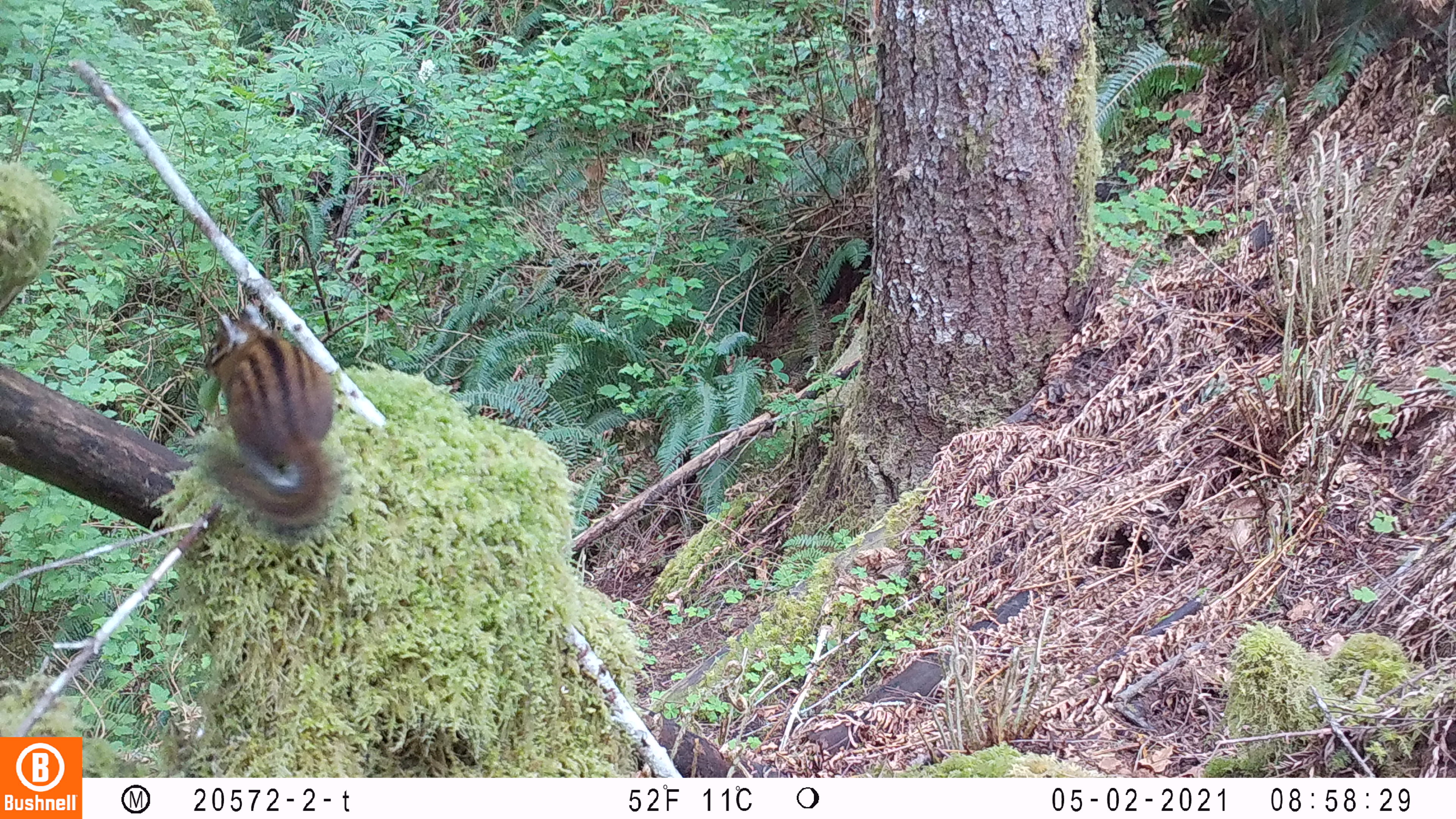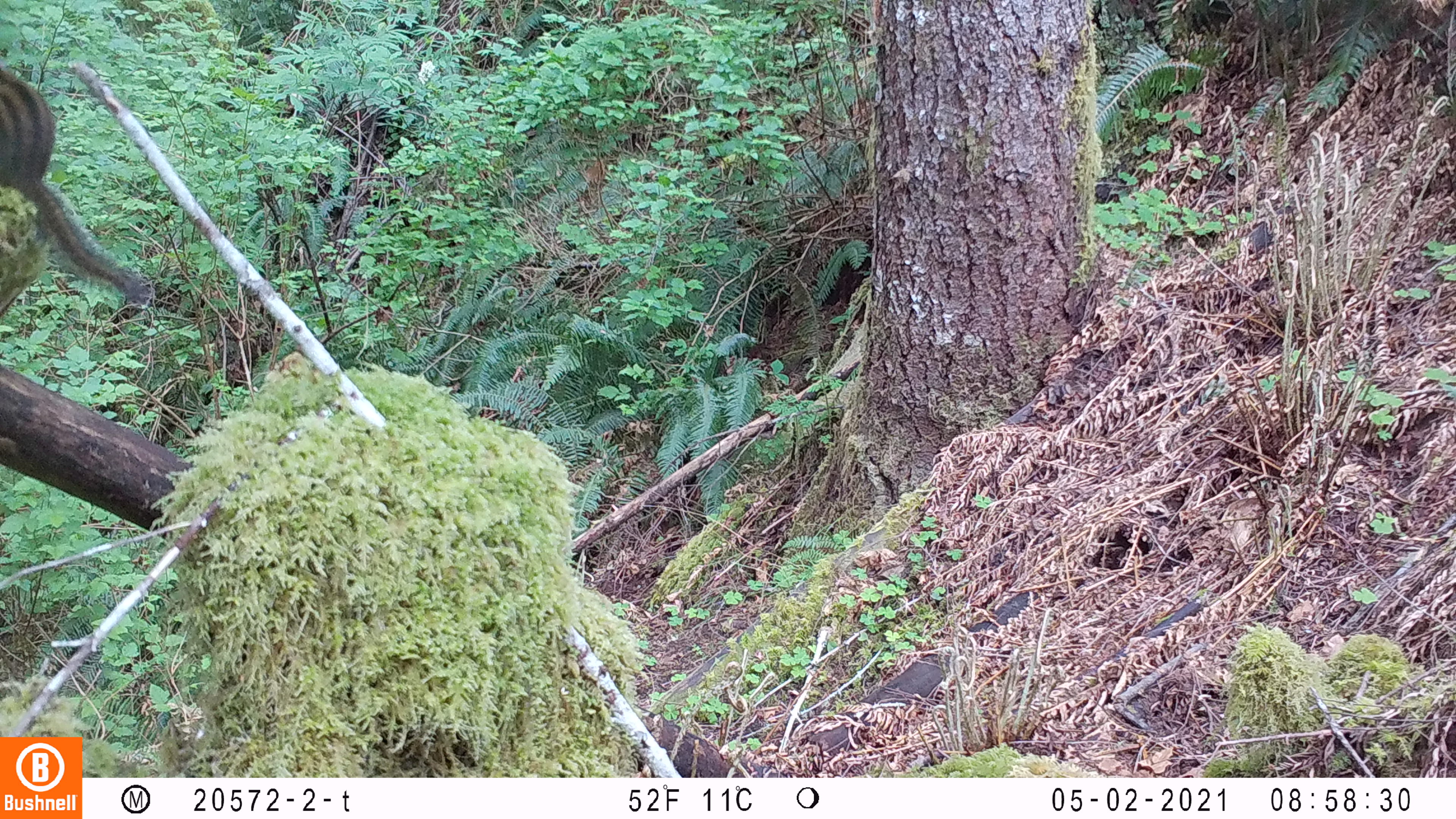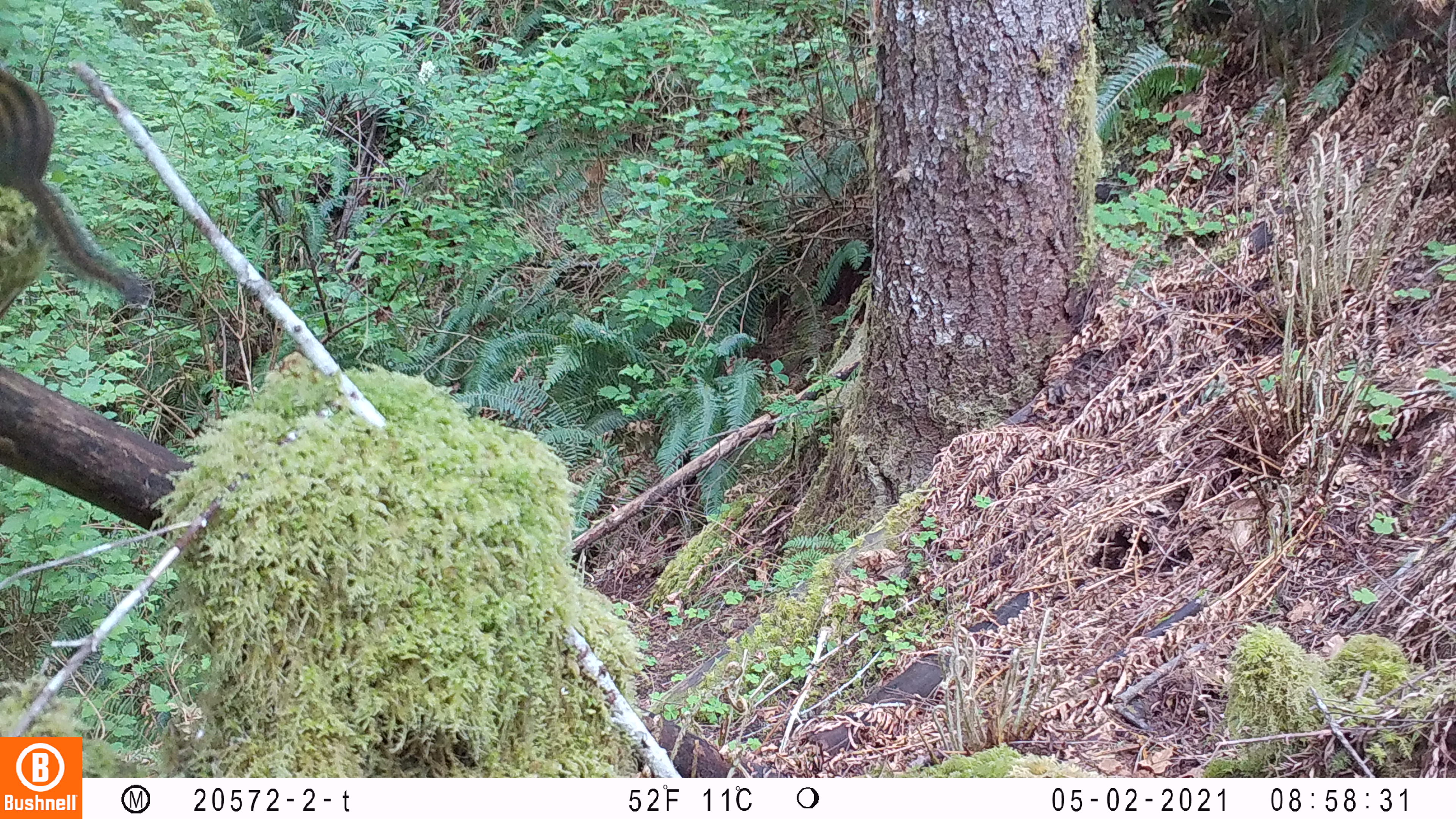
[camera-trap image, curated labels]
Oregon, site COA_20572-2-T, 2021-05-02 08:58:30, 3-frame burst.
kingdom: Animalia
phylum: Chordata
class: Mammalia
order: Rodentia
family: Sciuridae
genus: Neotamias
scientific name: Neotamias townsendii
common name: townsend's chipmunk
Townsend's chipmunk (Neotamias townsendii).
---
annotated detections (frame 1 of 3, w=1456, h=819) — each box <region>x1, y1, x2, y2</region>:
townsend's chipmunk: <region>203, 293, 337, 541</region>